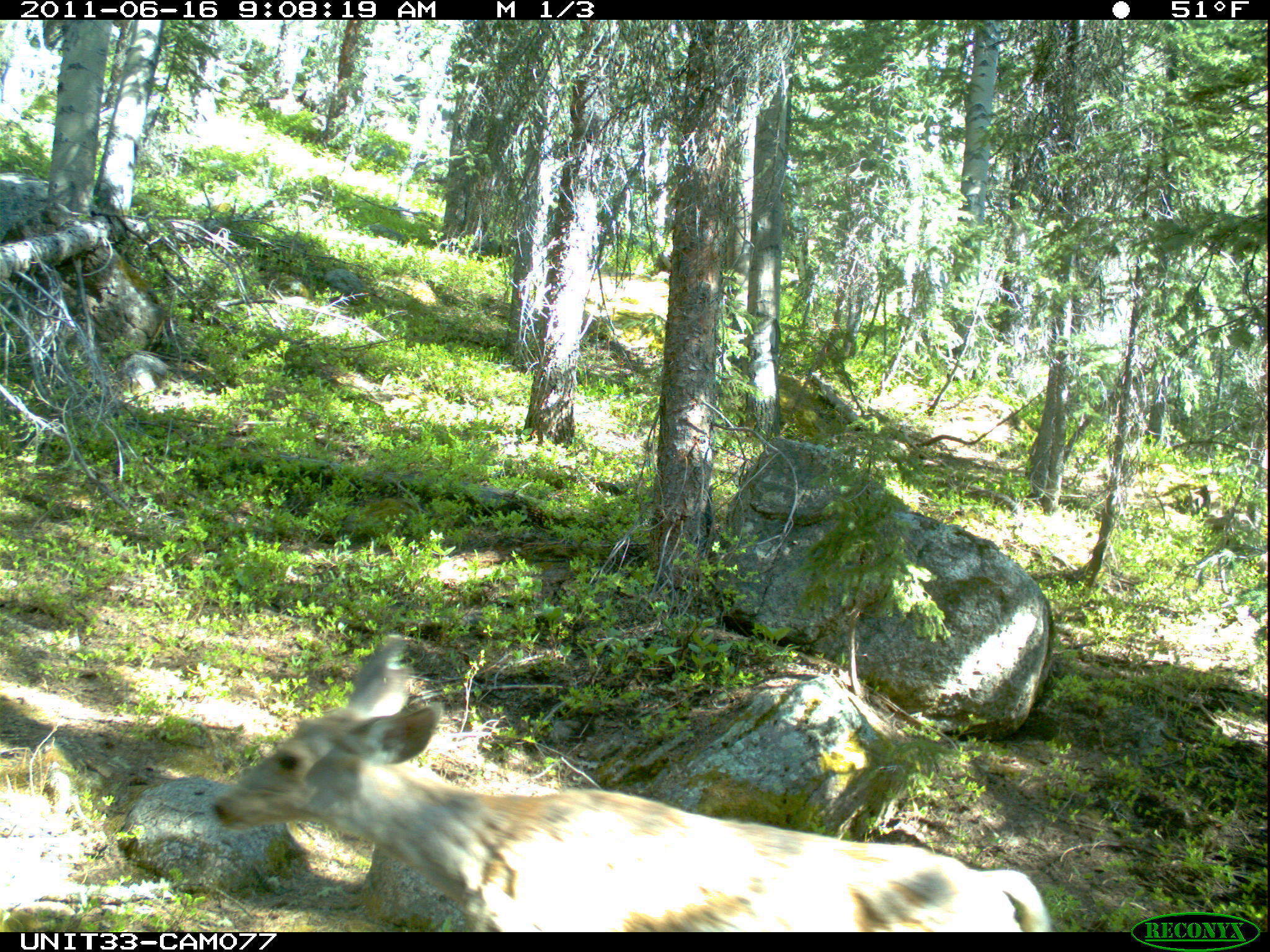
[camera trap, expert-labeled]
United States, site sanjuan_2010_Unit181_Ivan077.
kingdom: Animalia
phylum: Chordata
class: Mammalia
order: Artiodactyla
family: Cervidae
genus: Odocoileus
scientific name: Odocoileus hemionus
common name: mule deer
Odocoileus hemionus (mule deer).